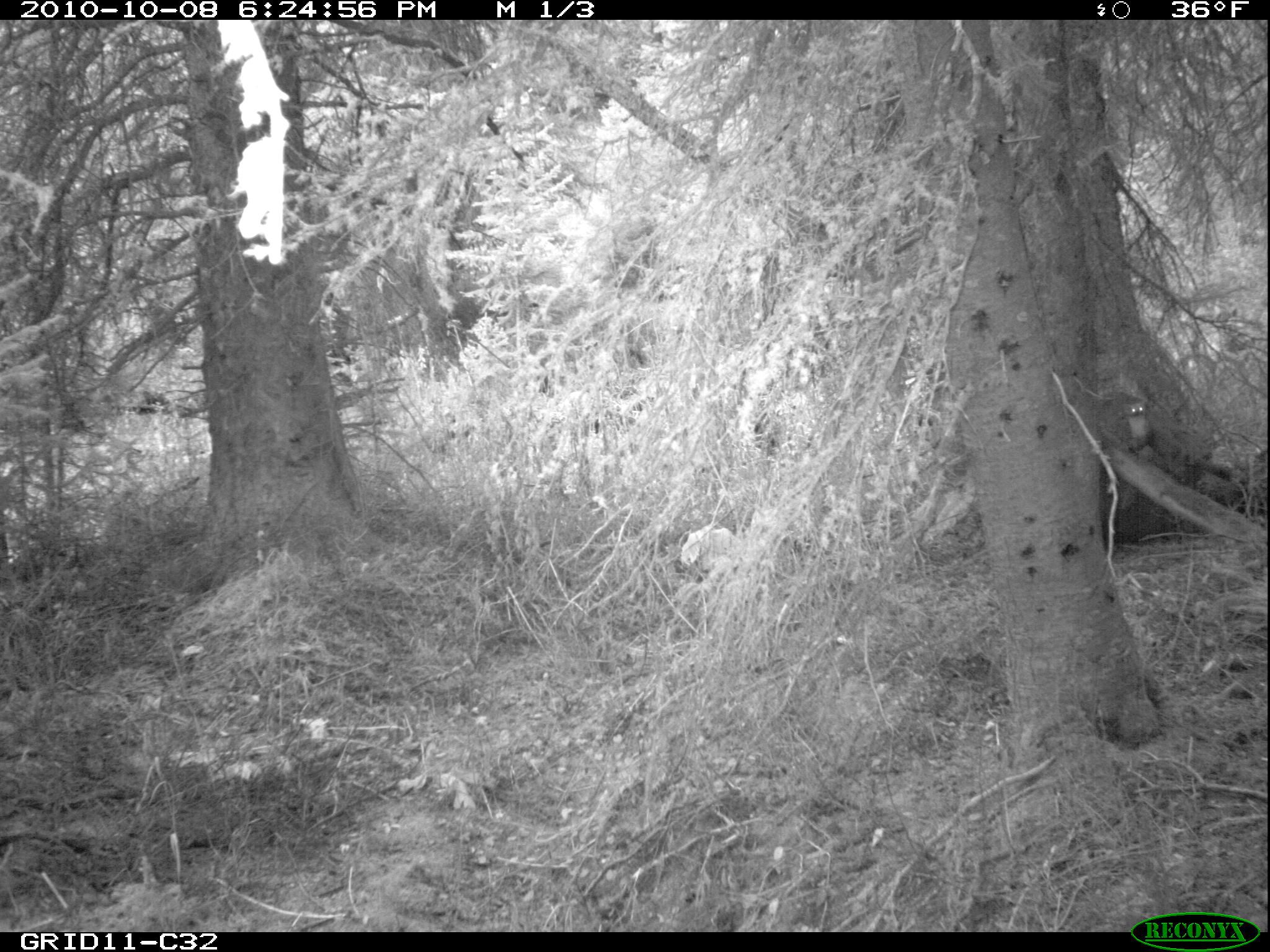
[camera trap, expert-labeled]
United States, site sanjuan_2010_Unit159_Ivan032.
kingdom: Animalia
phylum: Chordata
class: Mammalia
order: Carnivora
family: Mustelidae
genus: Martes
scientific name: Martes americana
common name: american marten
Martes americana (american marten).